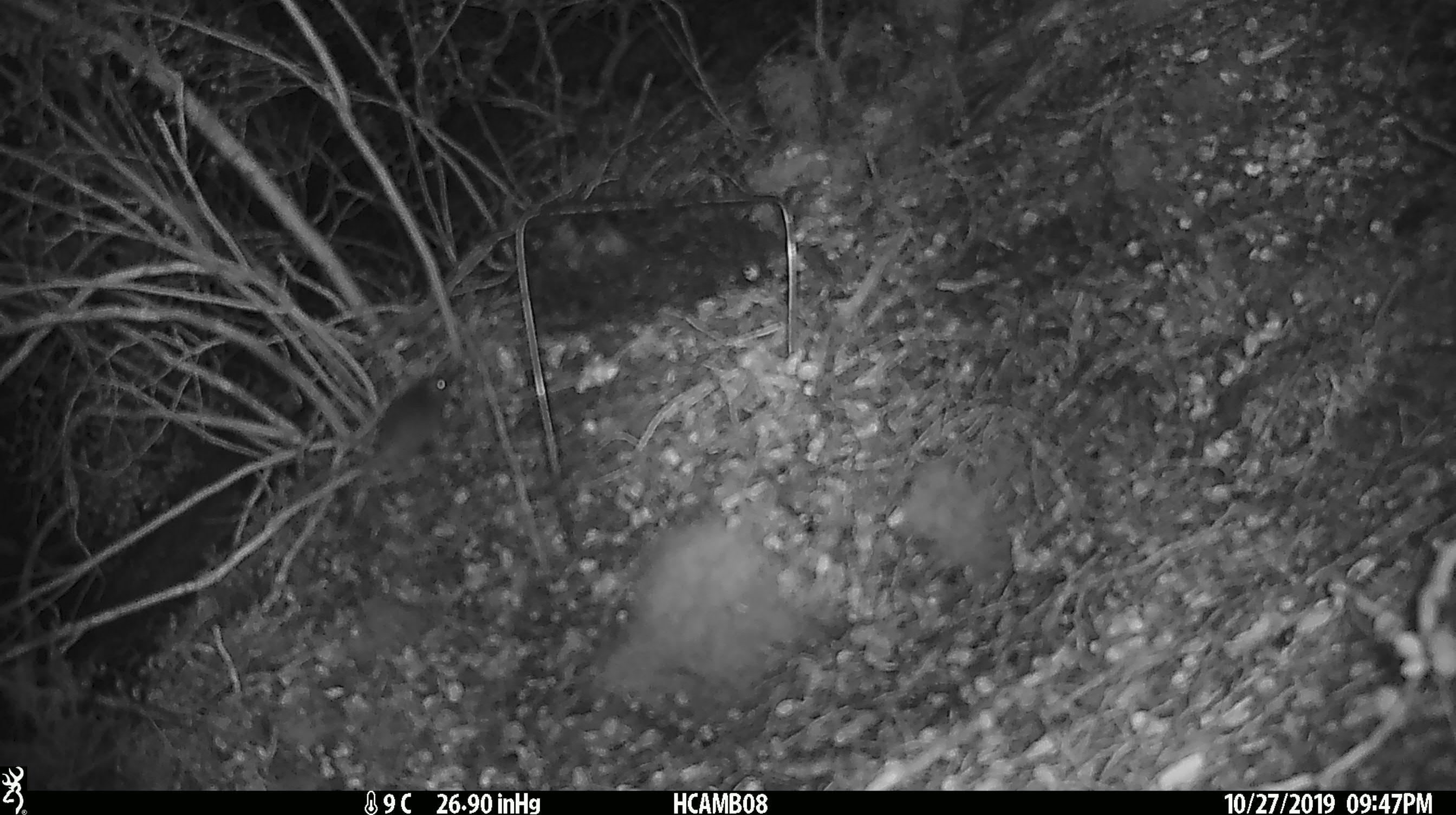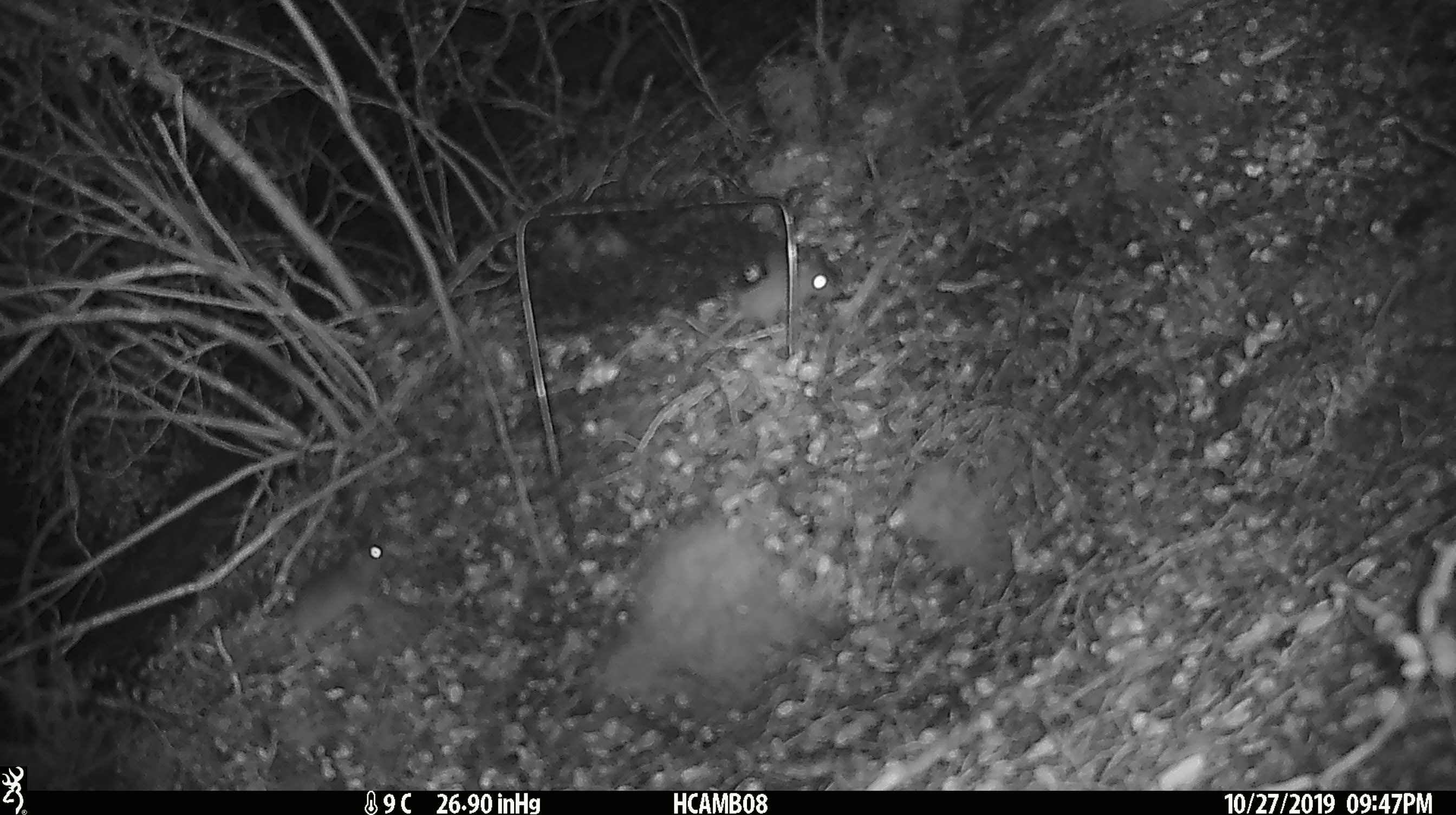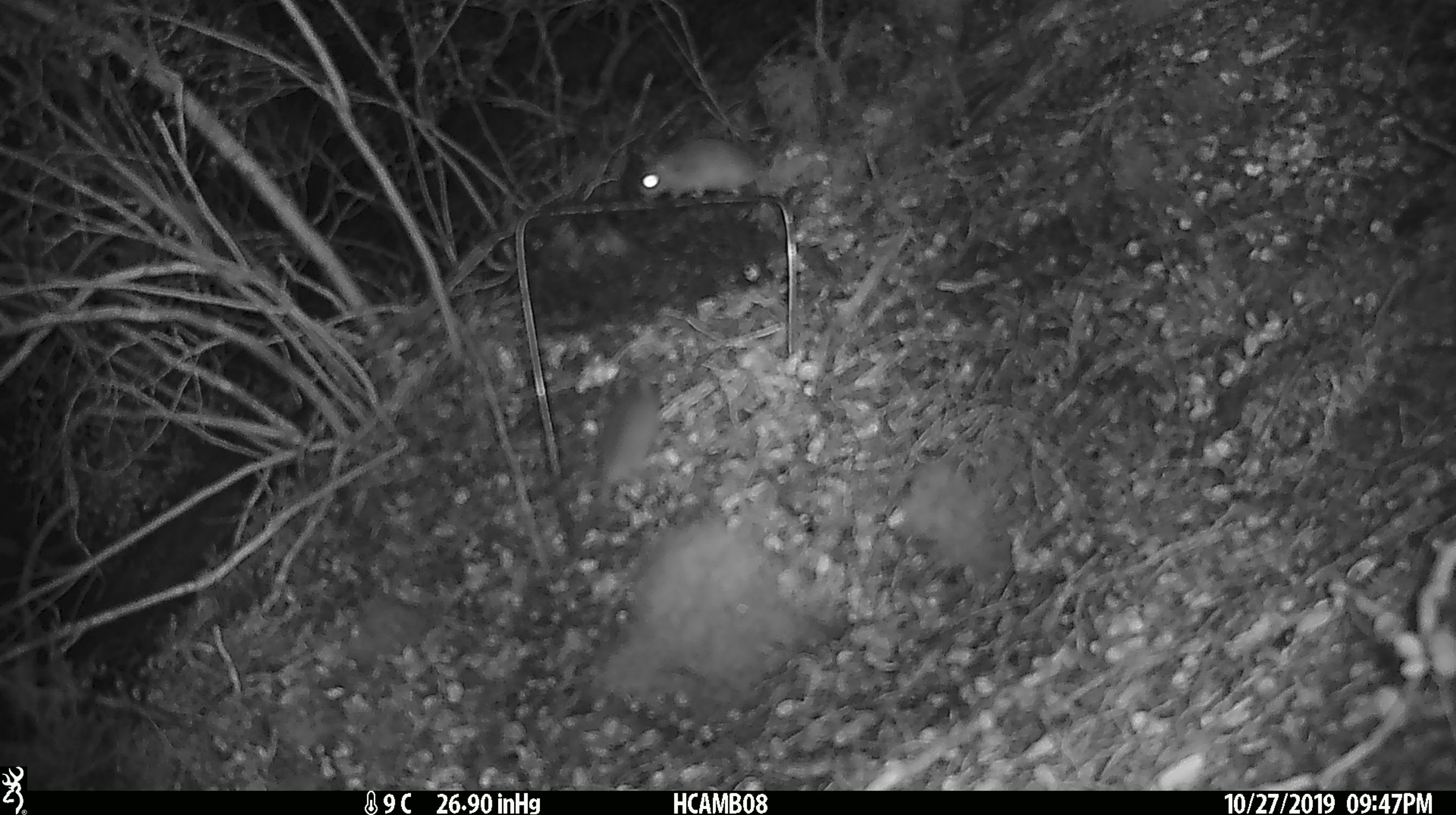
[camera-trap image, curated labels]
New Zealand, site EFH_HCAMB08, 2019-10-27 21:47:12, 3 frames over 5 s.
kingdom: Animalia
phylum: Chordata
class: Mammalia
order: Rodentia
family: Muridae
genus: Mus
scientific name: Mus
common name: mouse